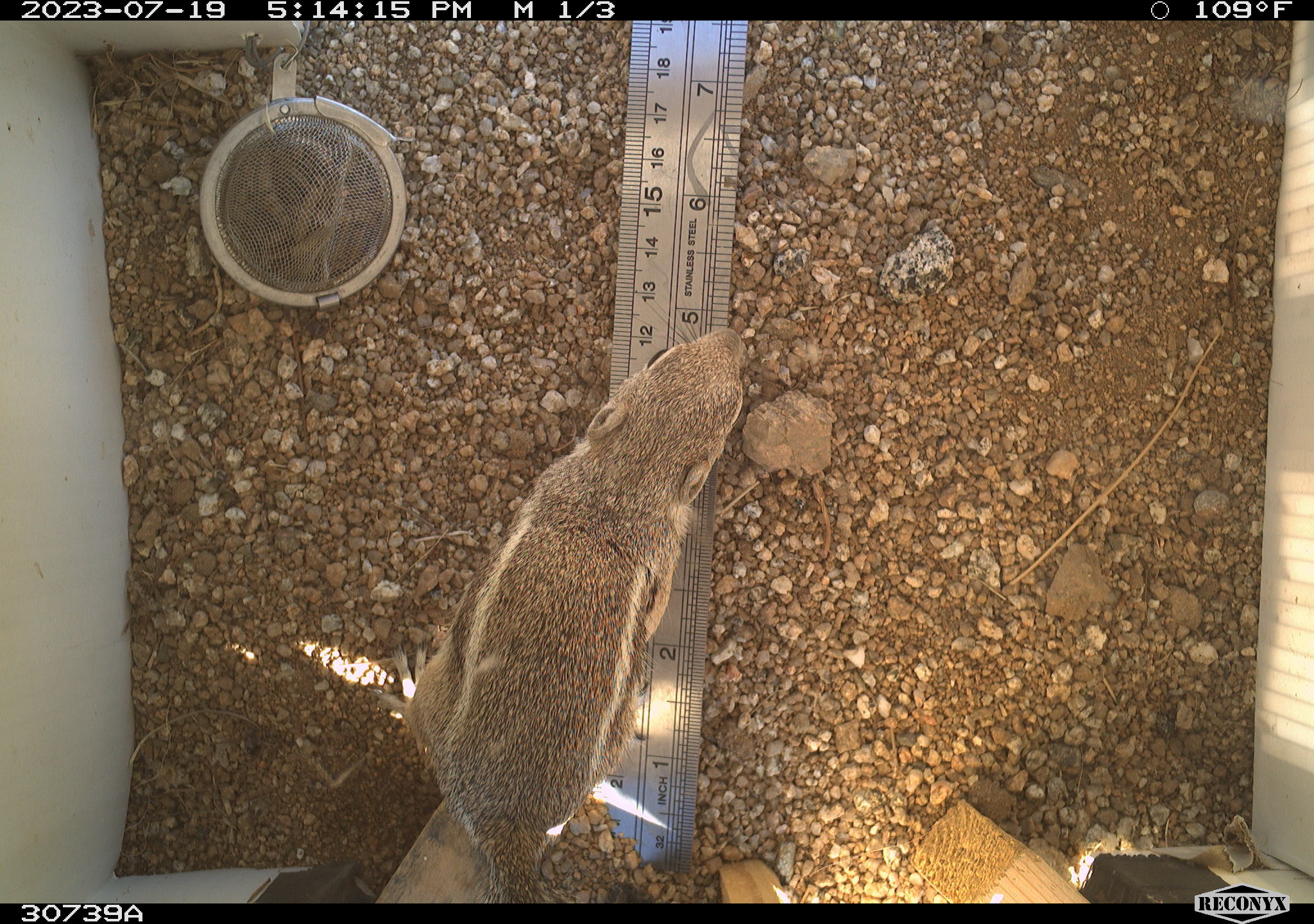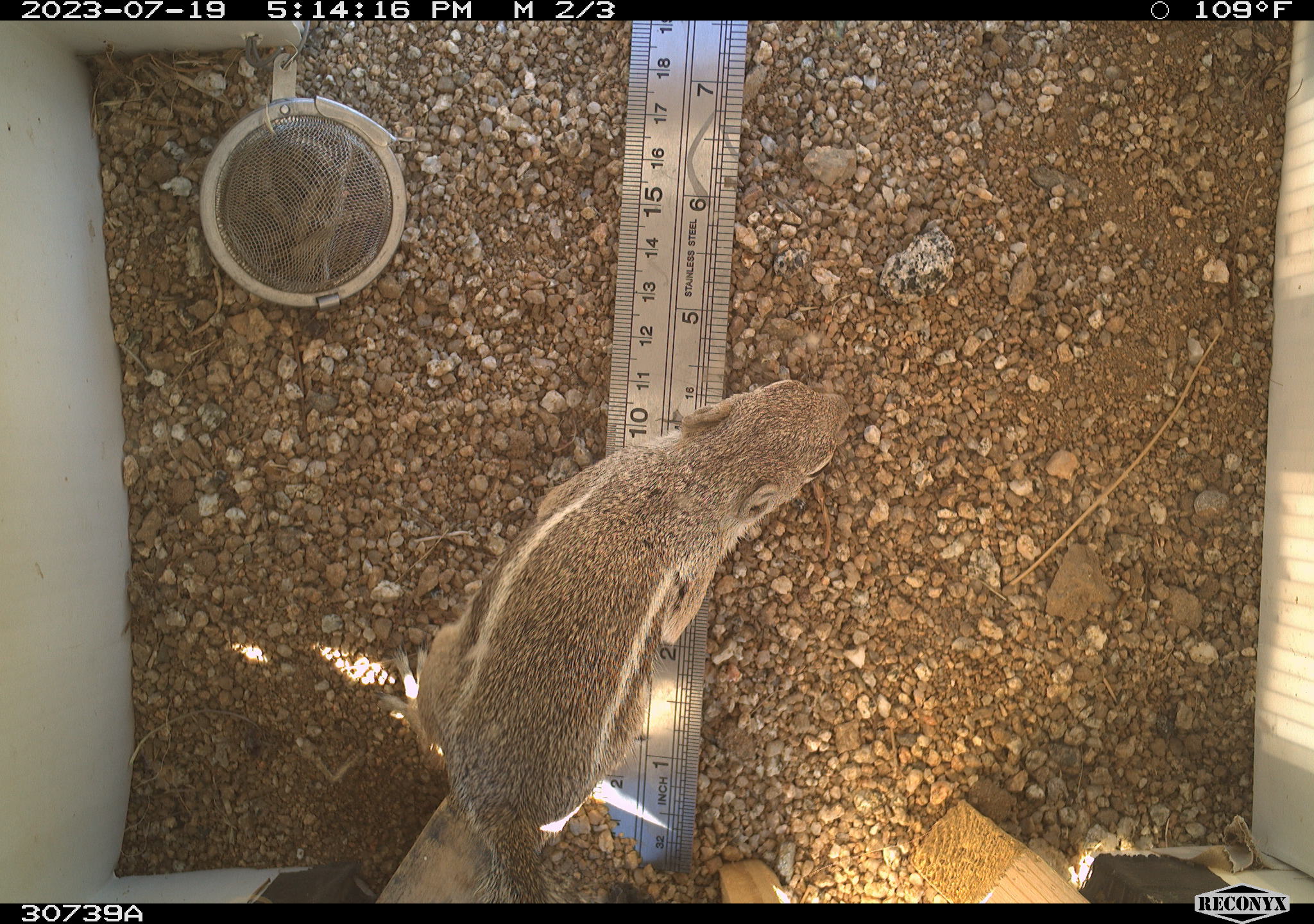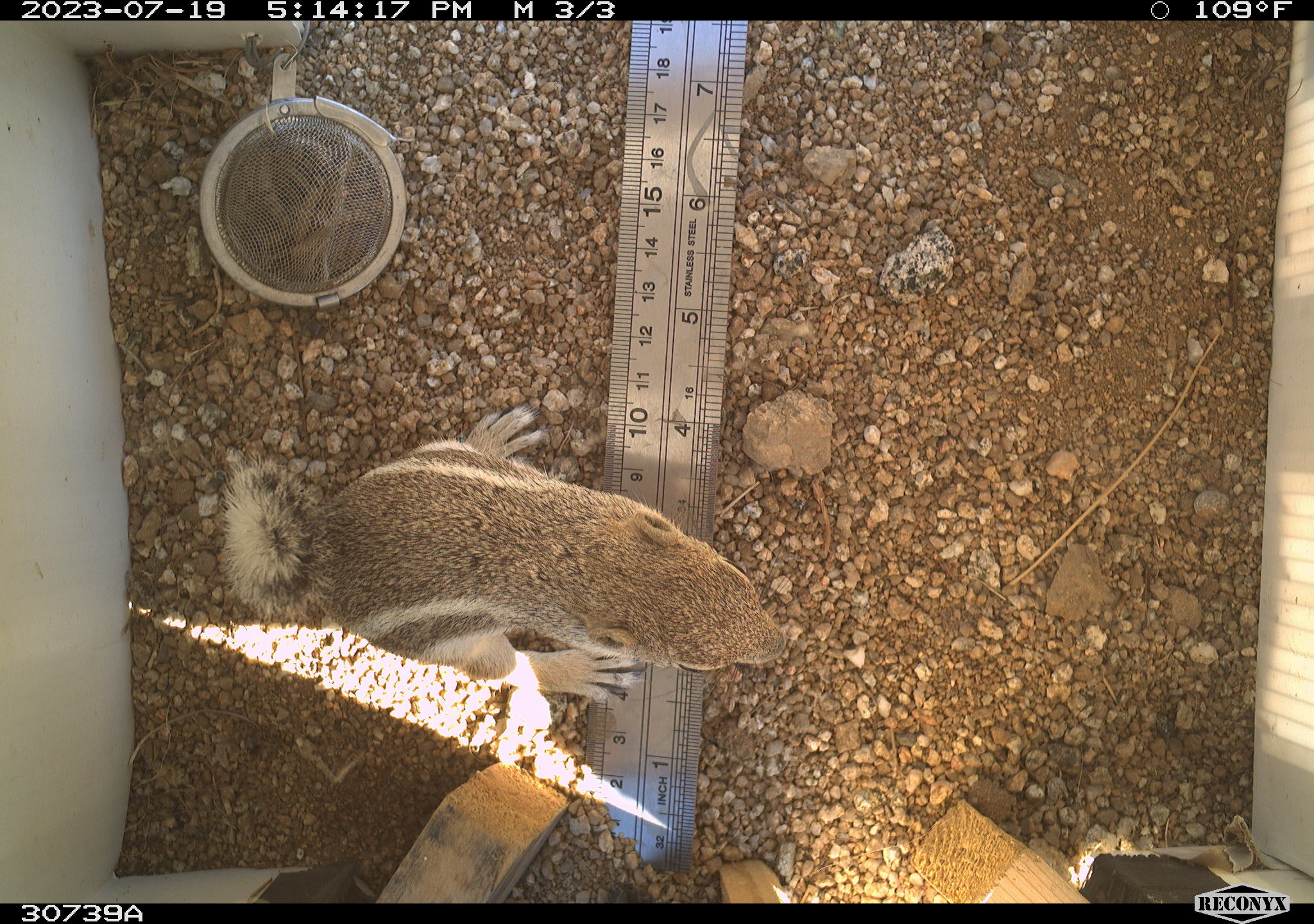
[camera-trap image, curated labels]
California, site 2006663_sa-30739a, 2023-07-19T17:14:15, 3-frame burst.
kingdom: Animalia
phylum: Chordata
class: Mammalia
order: Rodentia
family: Sciuridae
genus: Ammospermophilus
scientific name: Ammospermophilus leucurus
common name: white-tailed antelope squirrel